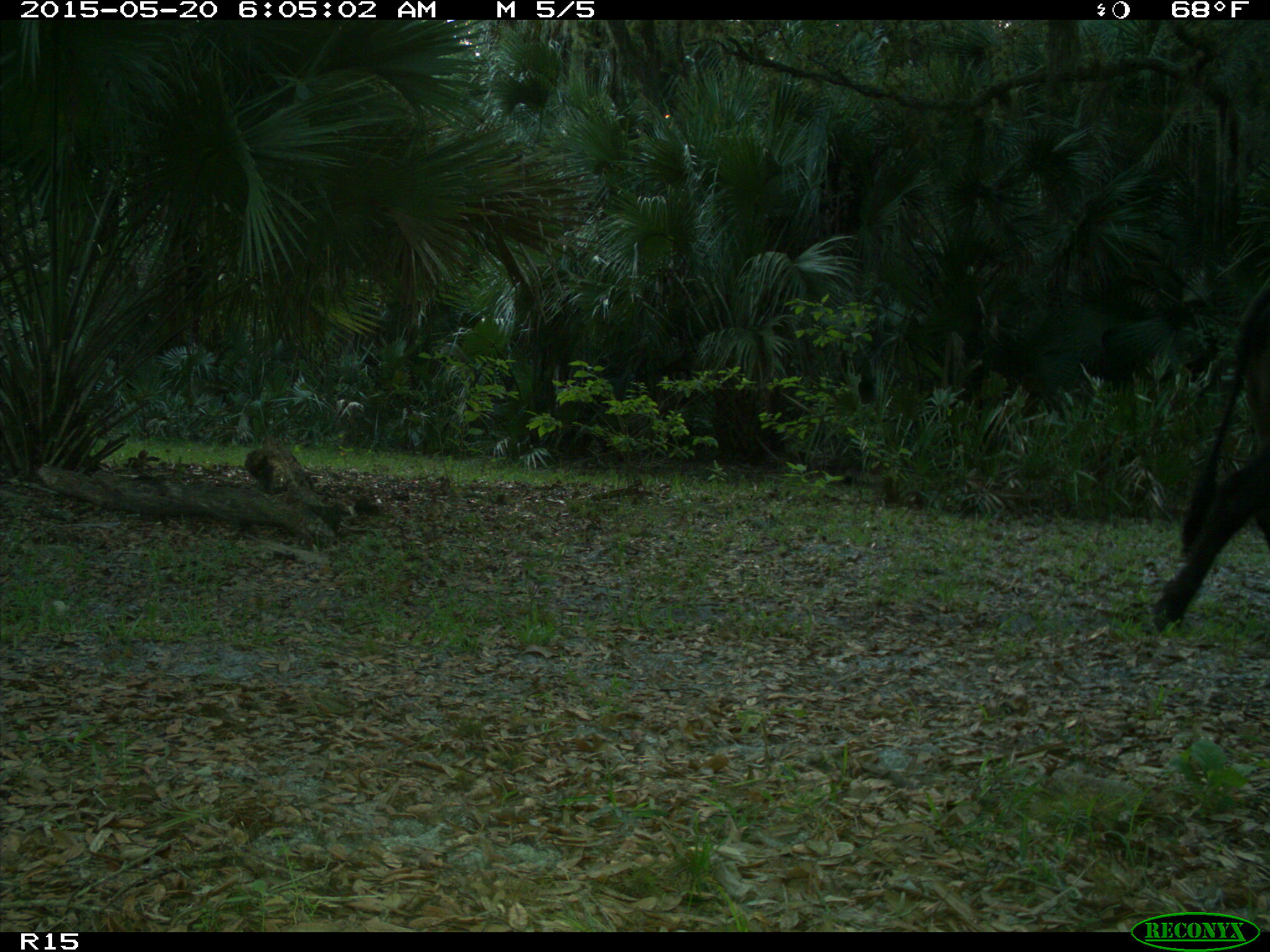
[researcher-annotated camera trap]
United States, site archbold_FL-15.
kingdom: Animalia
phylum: Chordata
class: Mammalia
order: Artiodactyla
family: Bovidae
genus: Bos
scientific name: Bos taurus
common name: domestic cow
Bos taurus (domestic cow).